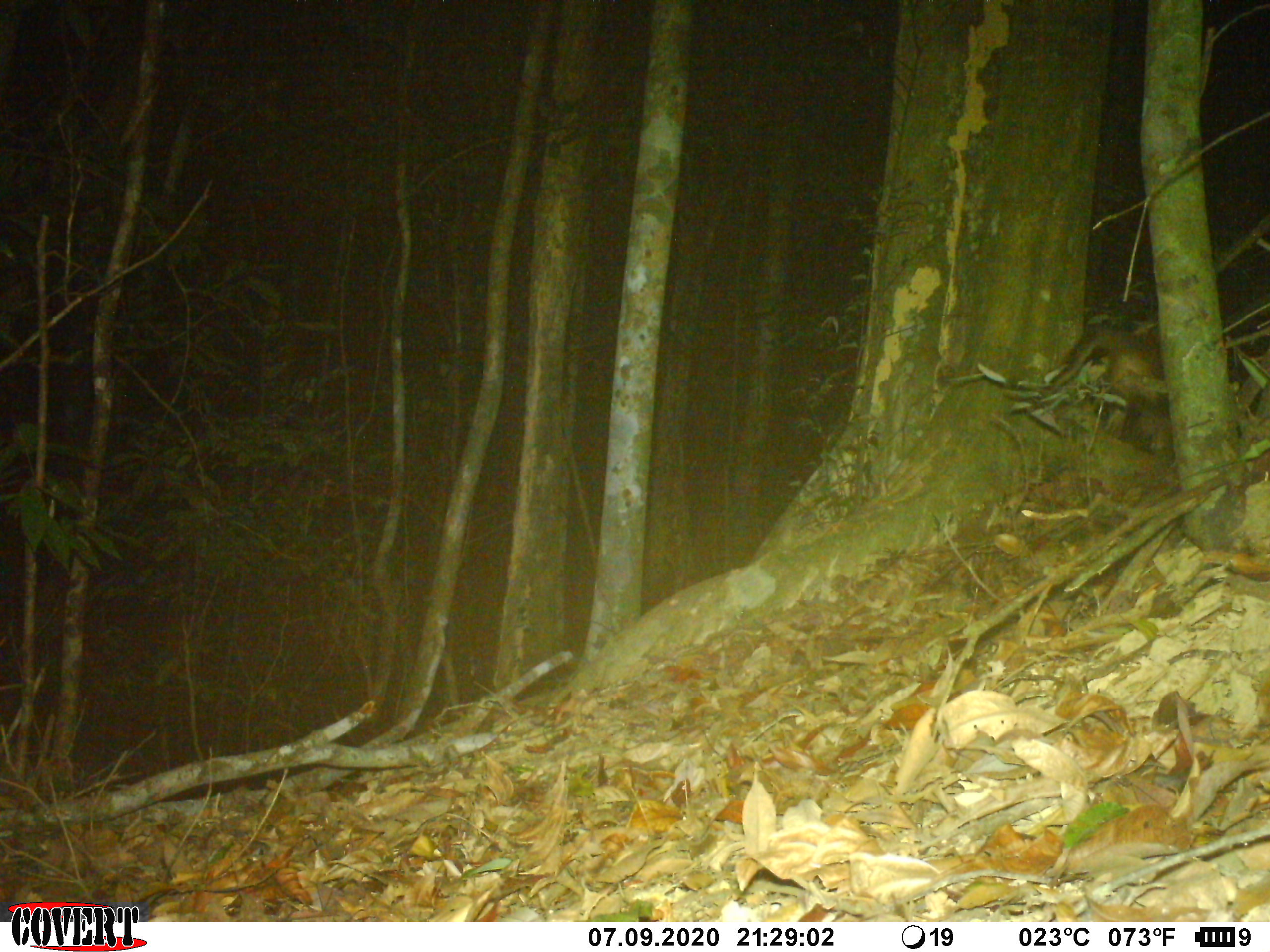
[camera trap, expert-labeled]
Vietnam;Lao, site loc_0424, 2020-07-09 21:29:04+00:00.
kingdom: Animalia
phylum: Chordata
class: Mammalia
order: Carnivora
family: Viverridae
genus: Paguma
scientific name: Paguma larvata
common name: masked palm civet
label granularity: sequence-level